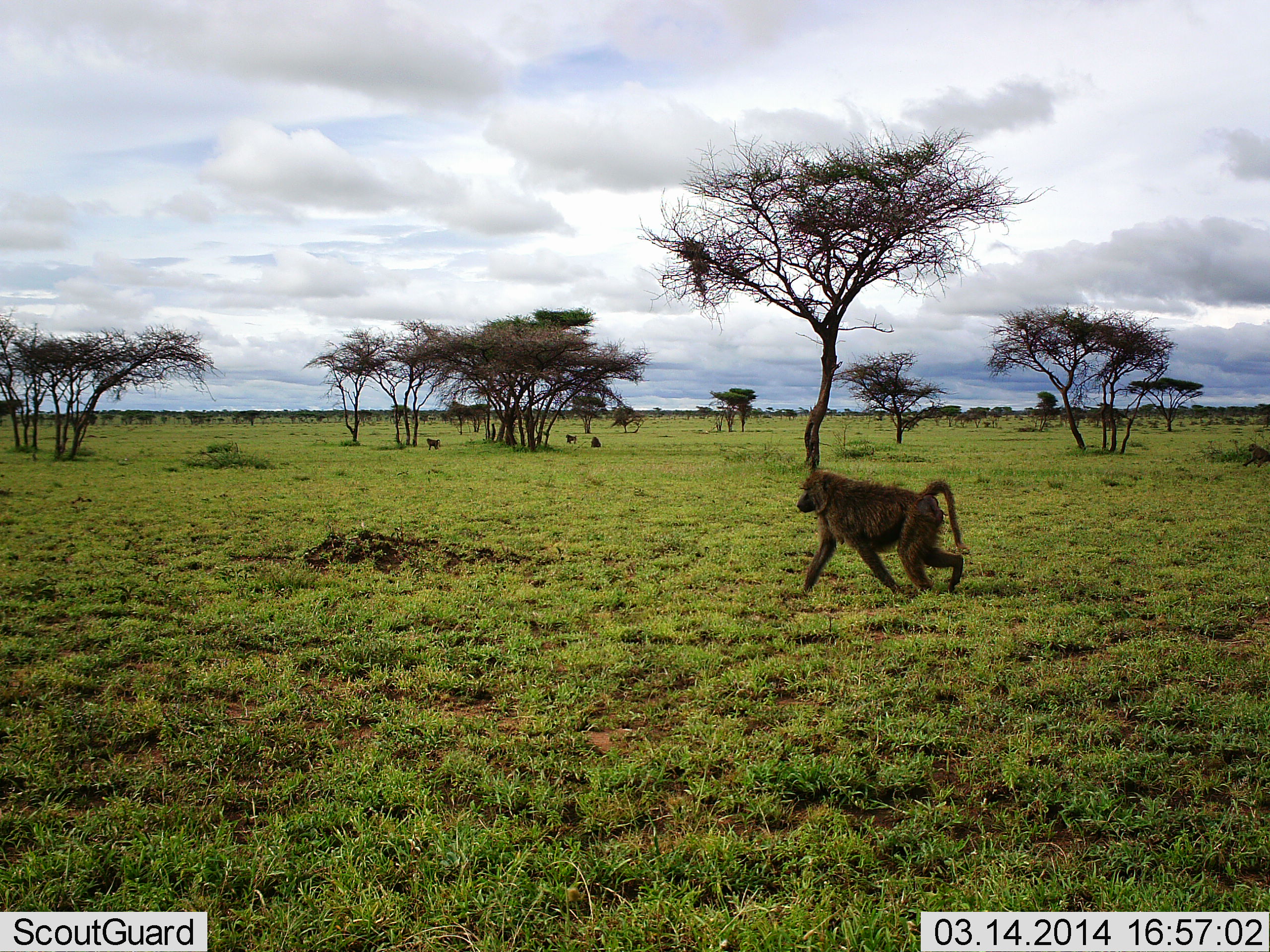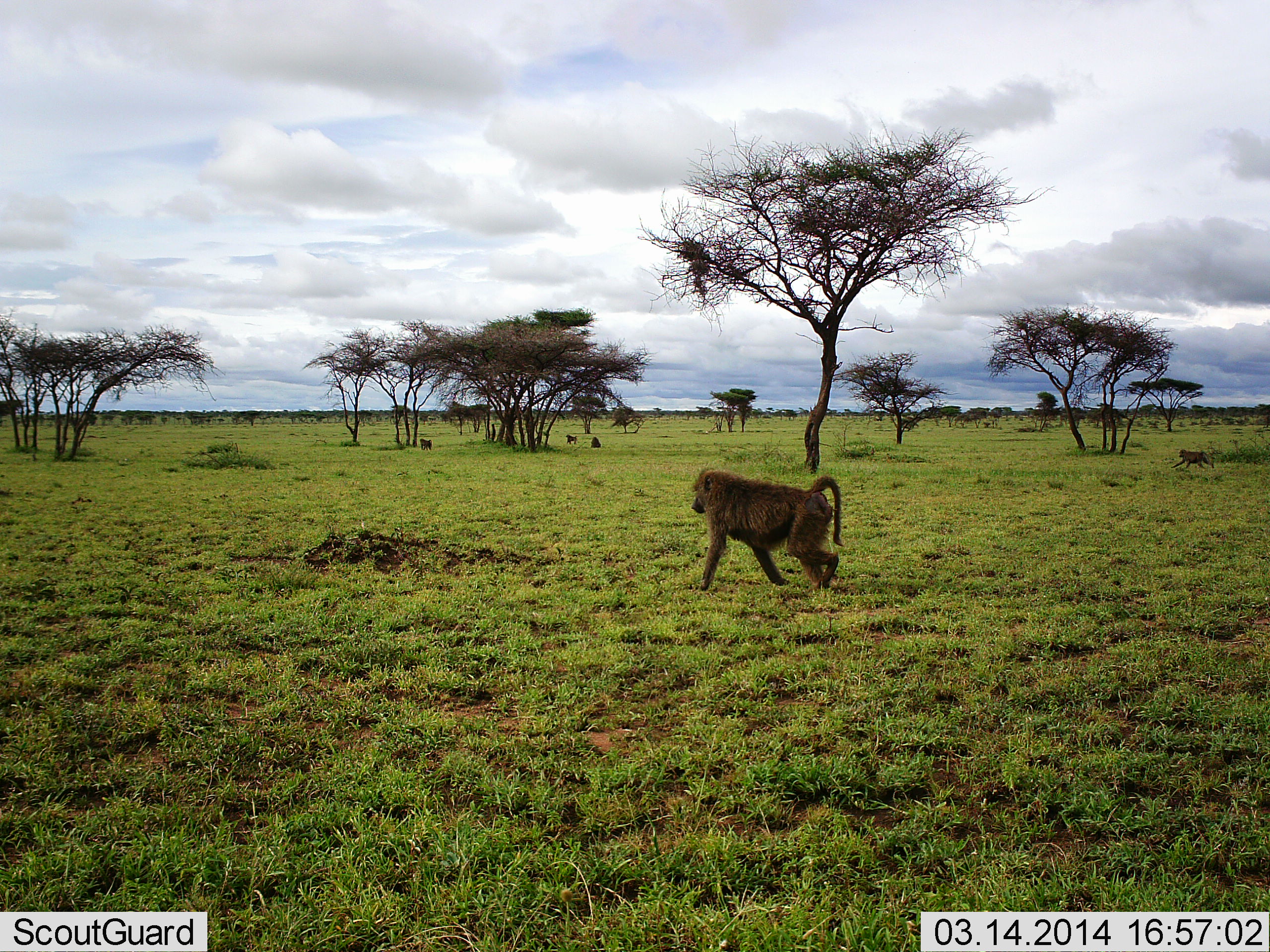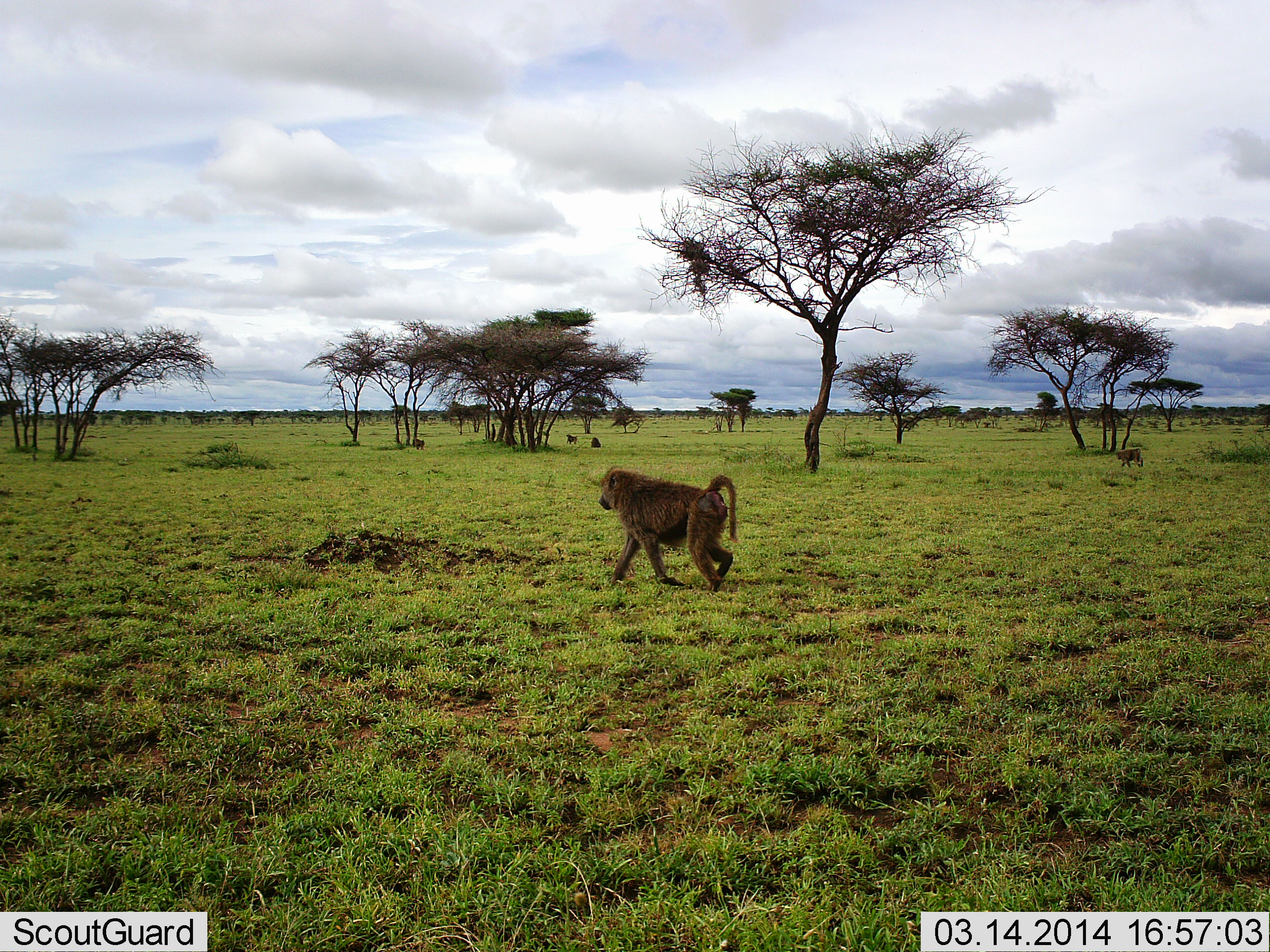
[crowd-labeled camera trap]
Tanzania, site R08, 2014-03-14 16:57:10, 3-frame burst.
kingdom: Animalia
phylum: Chordata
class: Mammalia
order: Primates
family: Cercopithecidae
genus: Papio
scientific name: Papio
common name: baboon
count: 5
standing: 30%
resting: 30%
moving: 100%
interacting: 0%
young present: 0%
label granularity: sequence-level